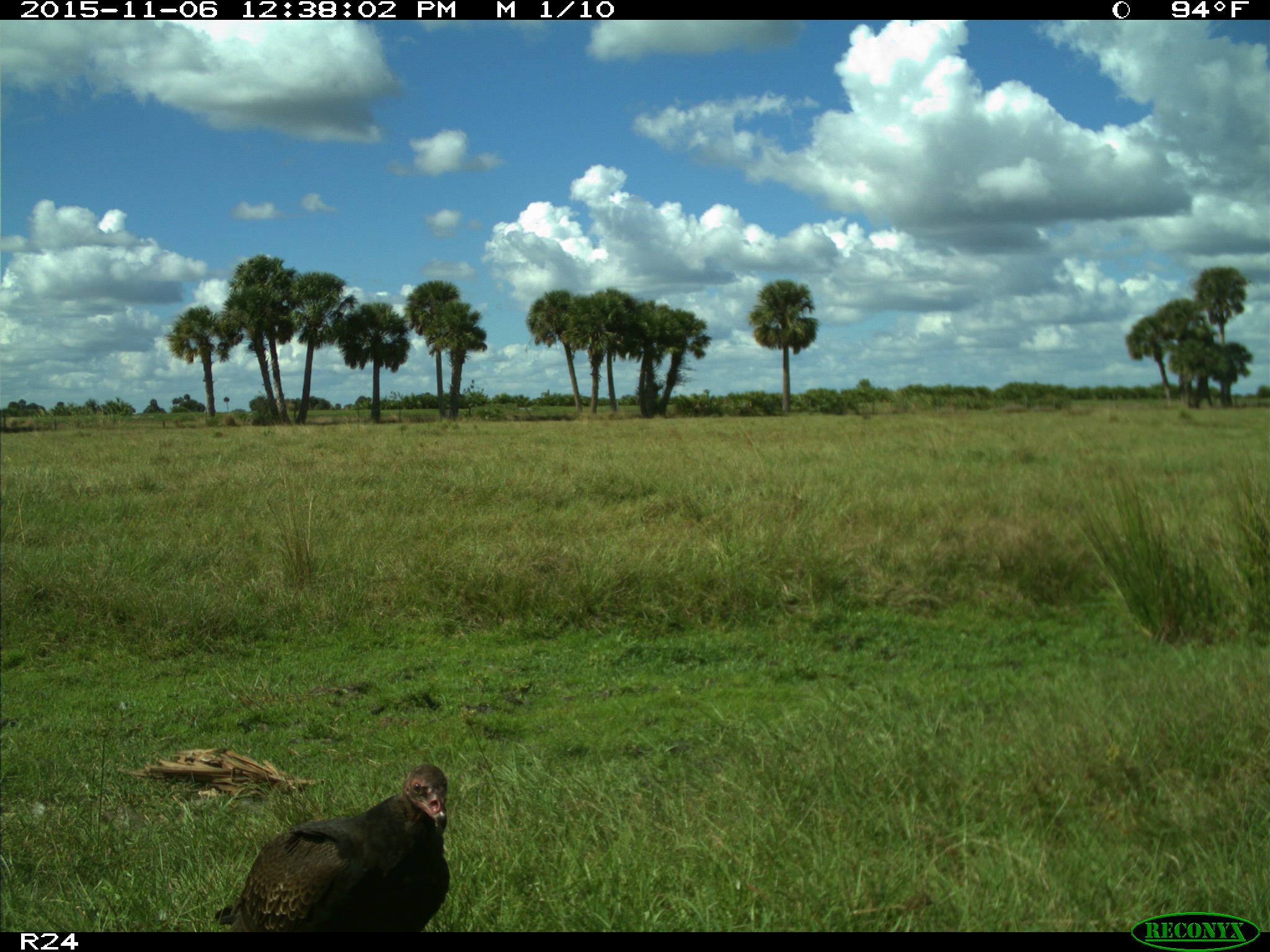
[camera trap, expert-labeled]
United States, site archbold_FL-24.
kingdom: Animalia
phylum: Chordata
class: Aves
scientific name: Aves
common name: birds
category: unidentified bird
Unidentified bird (birds) (Aves).